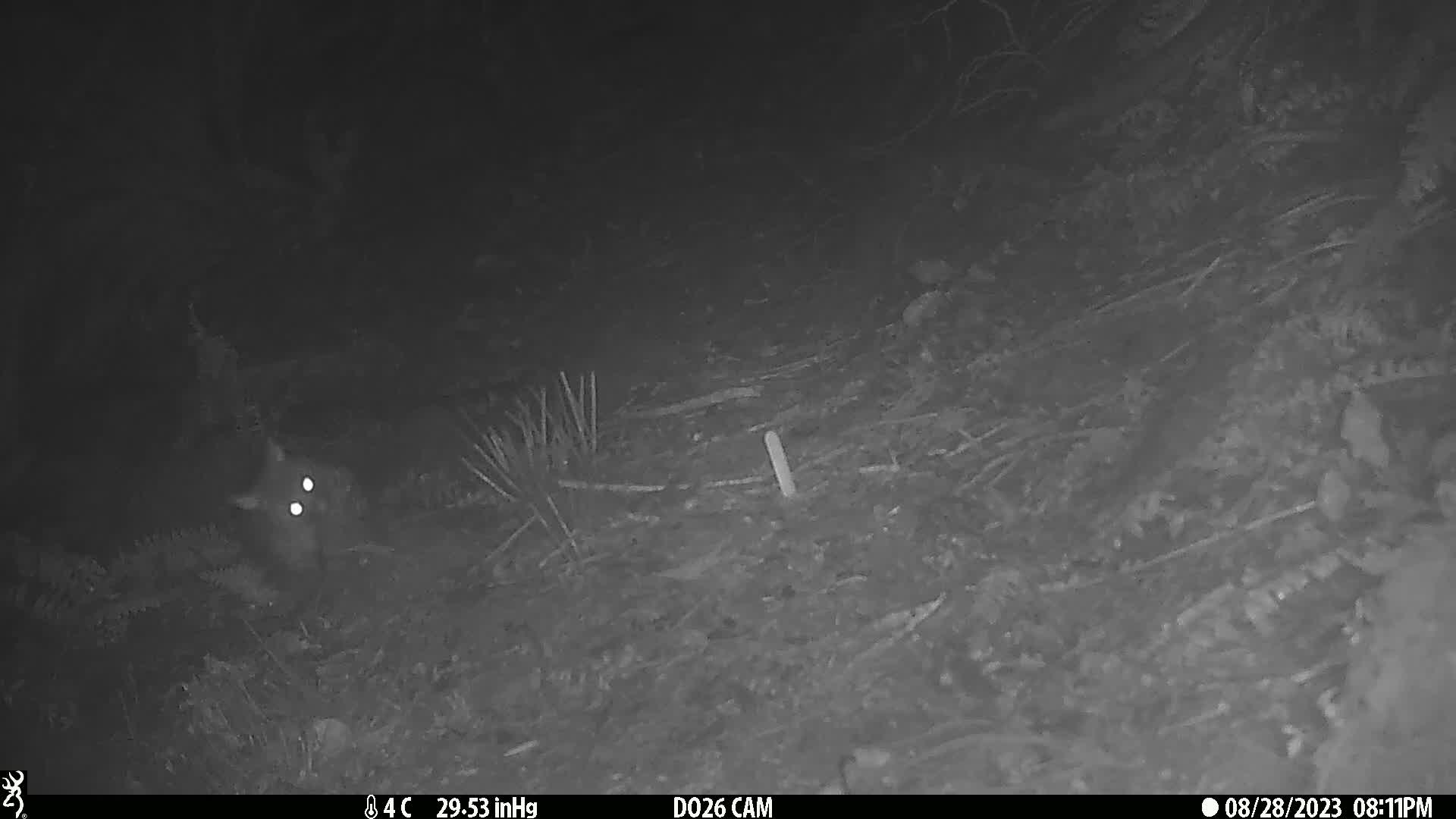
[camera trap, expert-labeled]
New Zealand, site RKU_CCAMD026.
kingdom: Animalia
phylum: Chordata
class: Mammalia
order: Diprotodontia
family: Phalangeridae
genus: Trichosurus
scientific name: Trichosurus vulpecula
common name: common brushtail possum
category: possum